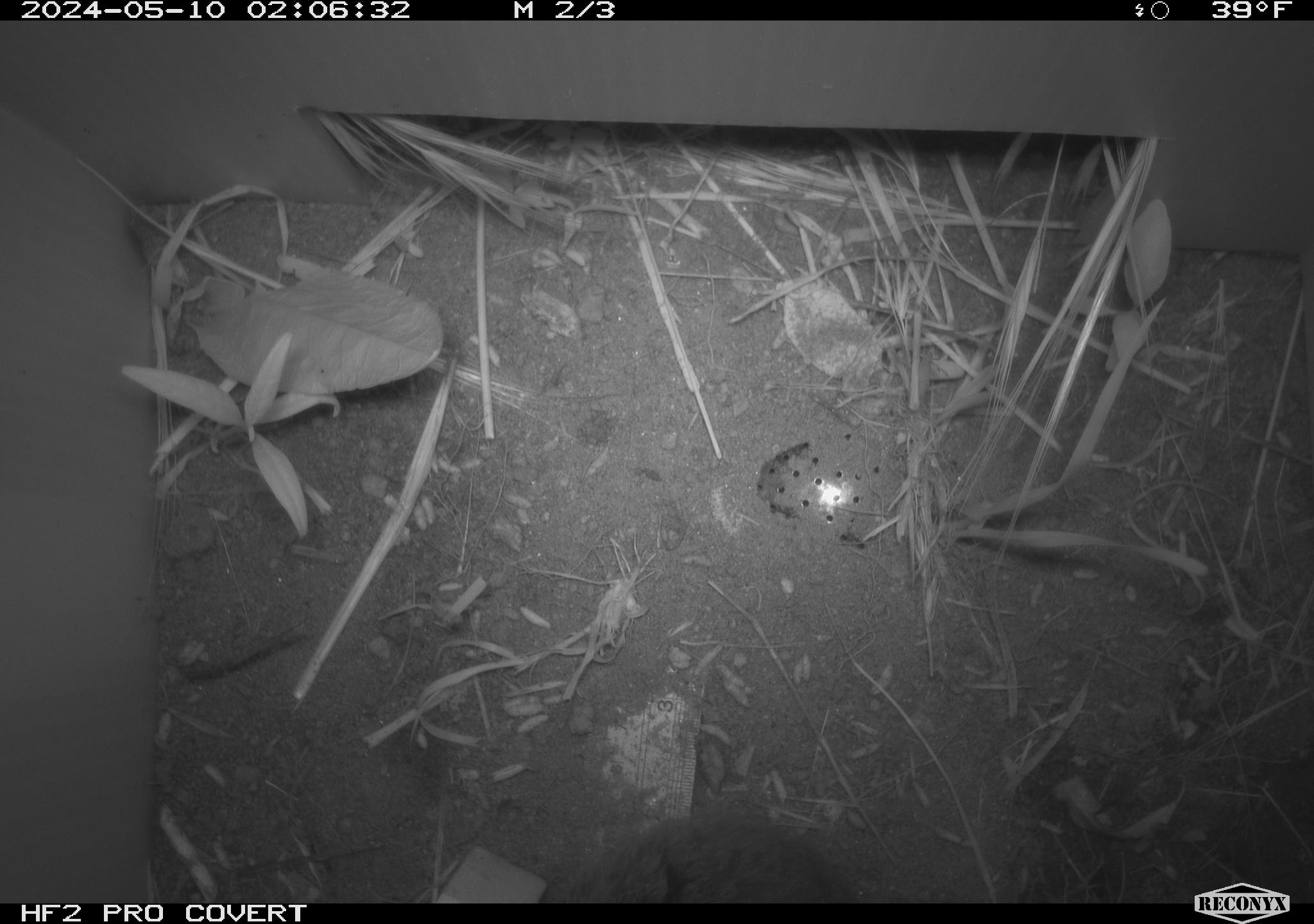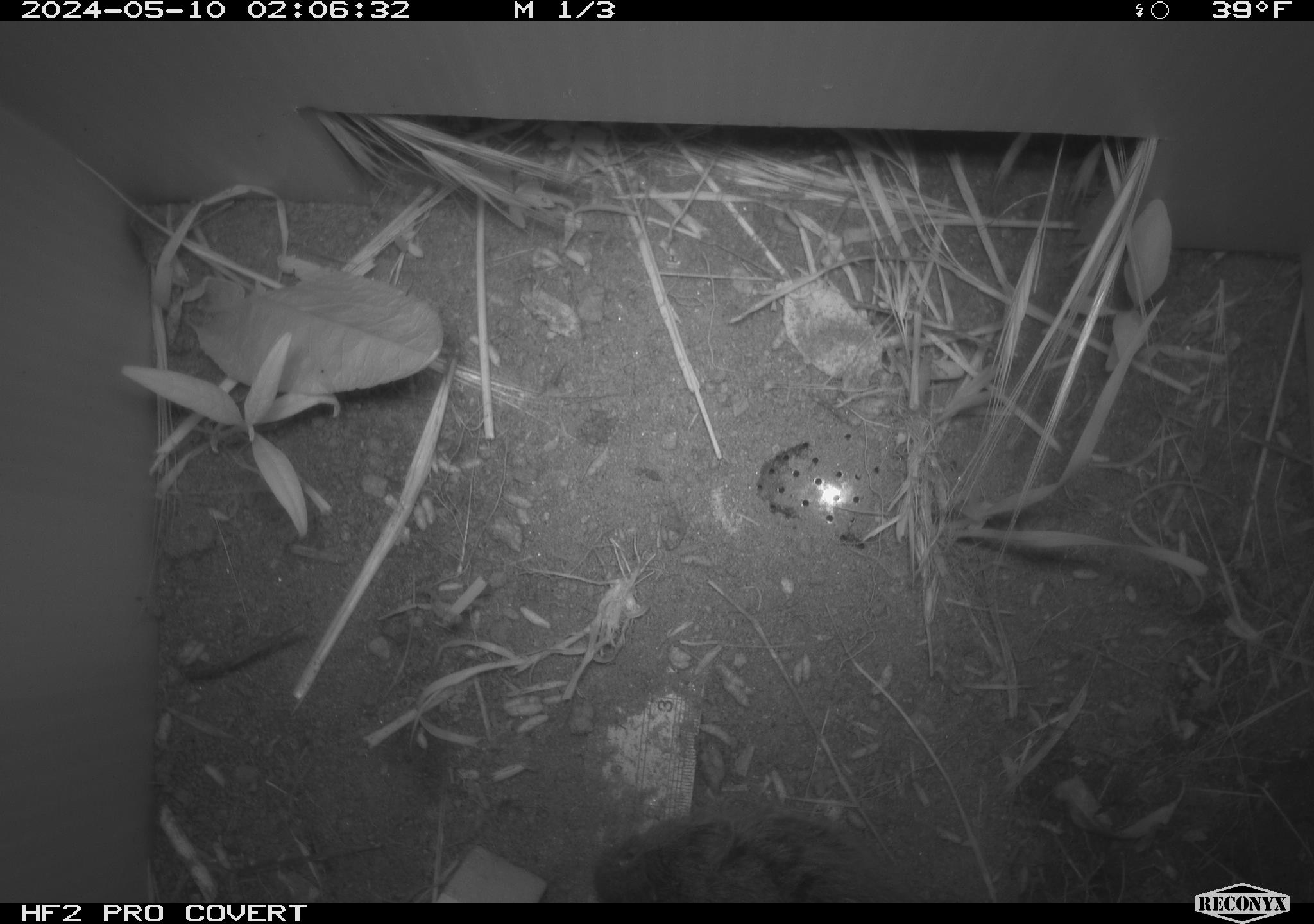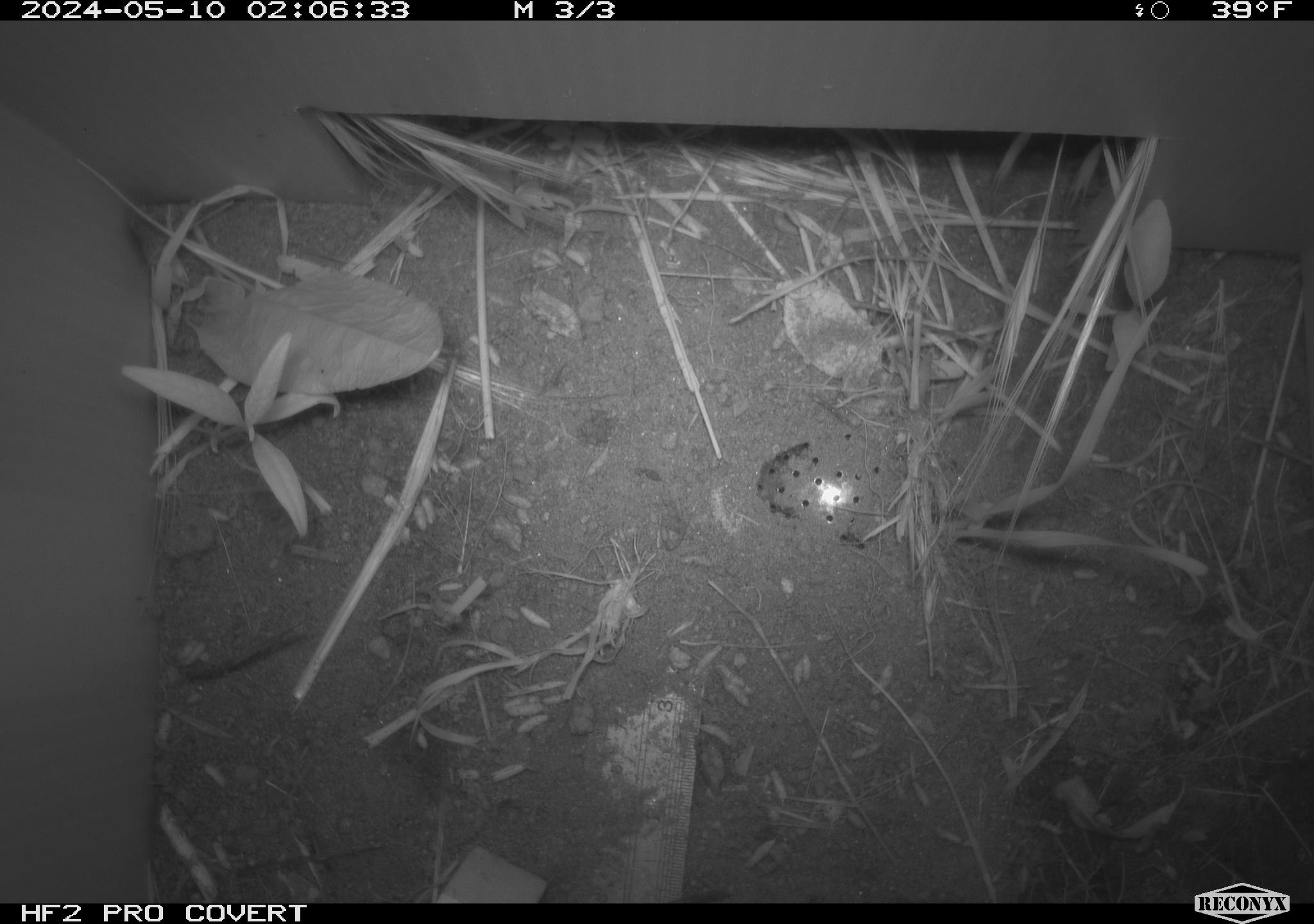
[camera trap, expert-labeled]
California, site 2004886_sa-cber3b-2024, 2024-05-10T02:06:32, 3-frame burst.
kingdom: Animalia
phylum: Chordata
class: Mammalia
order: Rodentia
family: Cricetidae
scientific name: Arvicolinae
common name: voles, lemmings, and muskrats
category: arvicolinae subfamily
Arvicolinae subfamily (voles, lemmings, and muskrats) (Arvicolinae).